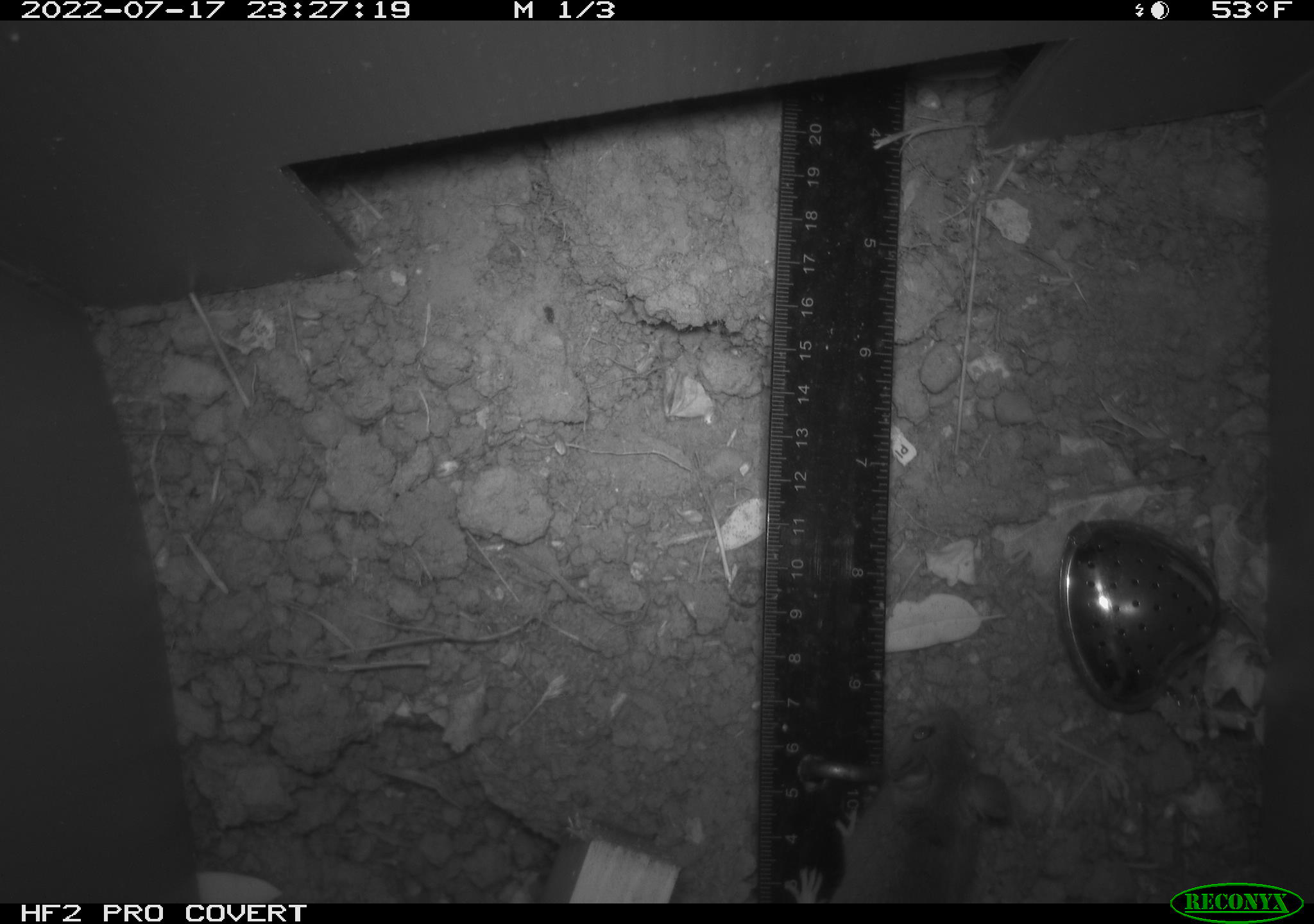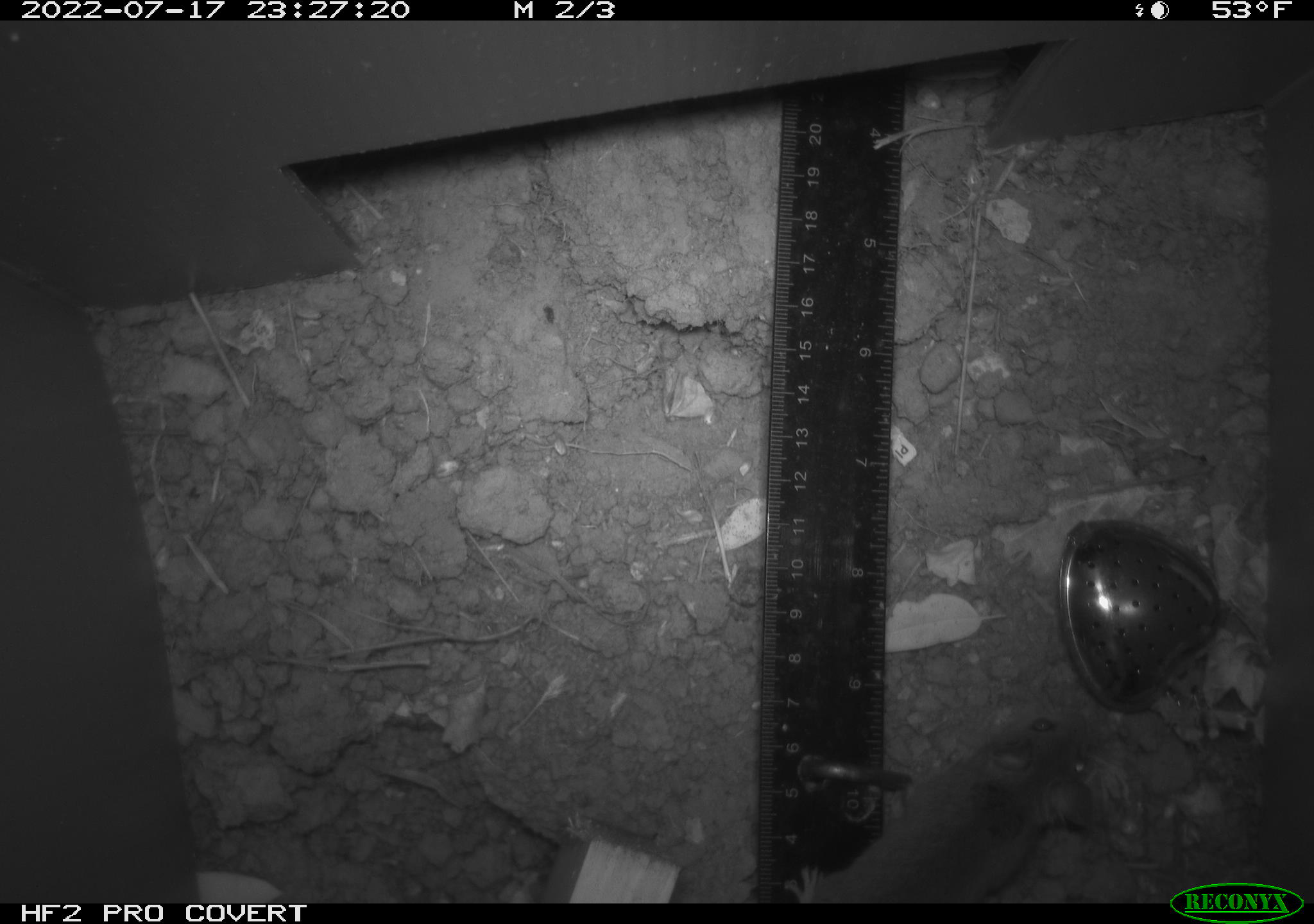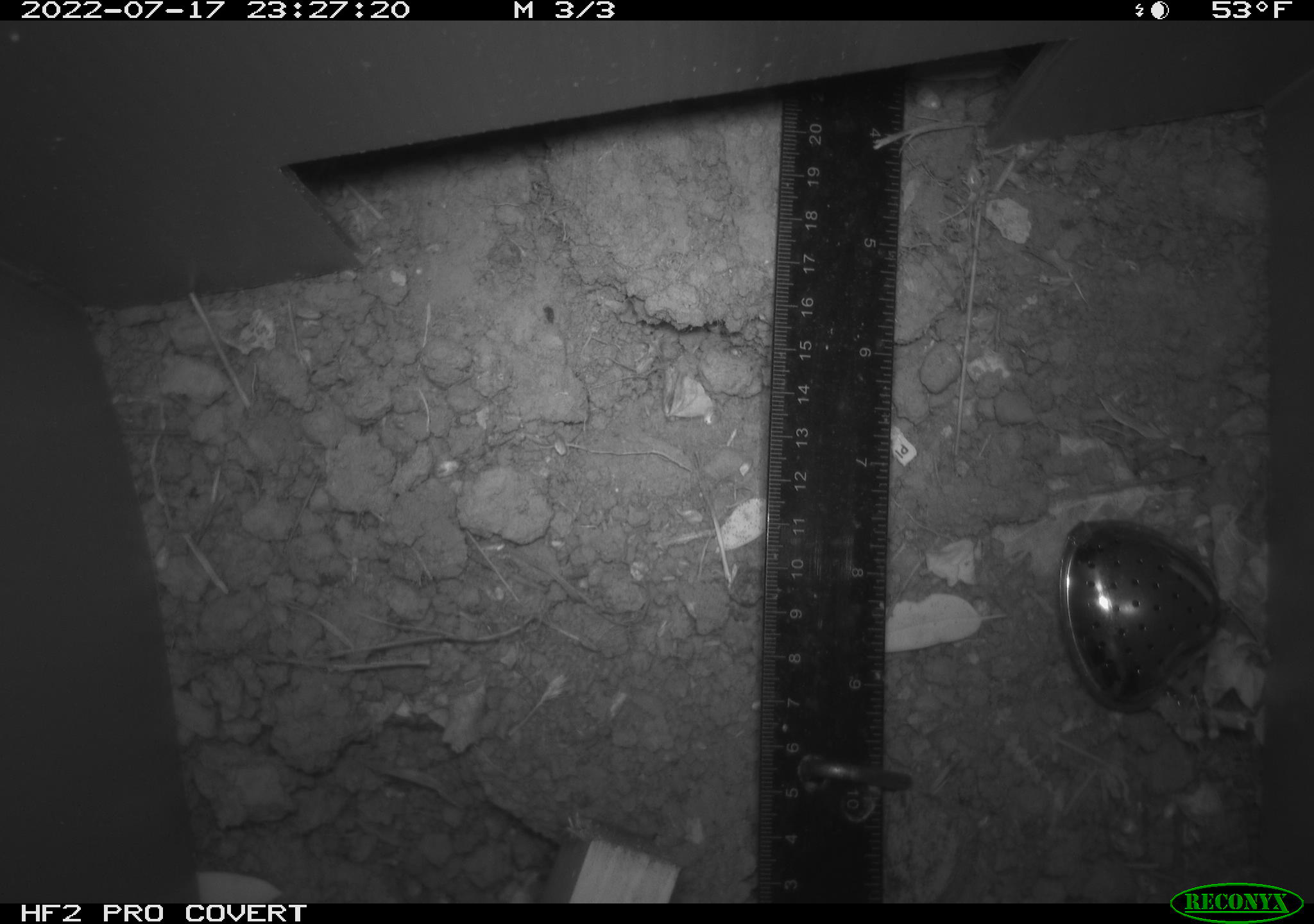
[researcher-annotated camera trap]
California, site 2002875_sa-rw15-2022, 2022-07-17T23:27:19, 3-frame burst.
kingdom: Animalia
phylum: Chordata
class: Mammalia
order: Rodentia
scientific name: Rodentia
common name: mouse species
Mouse species (Rodentia).